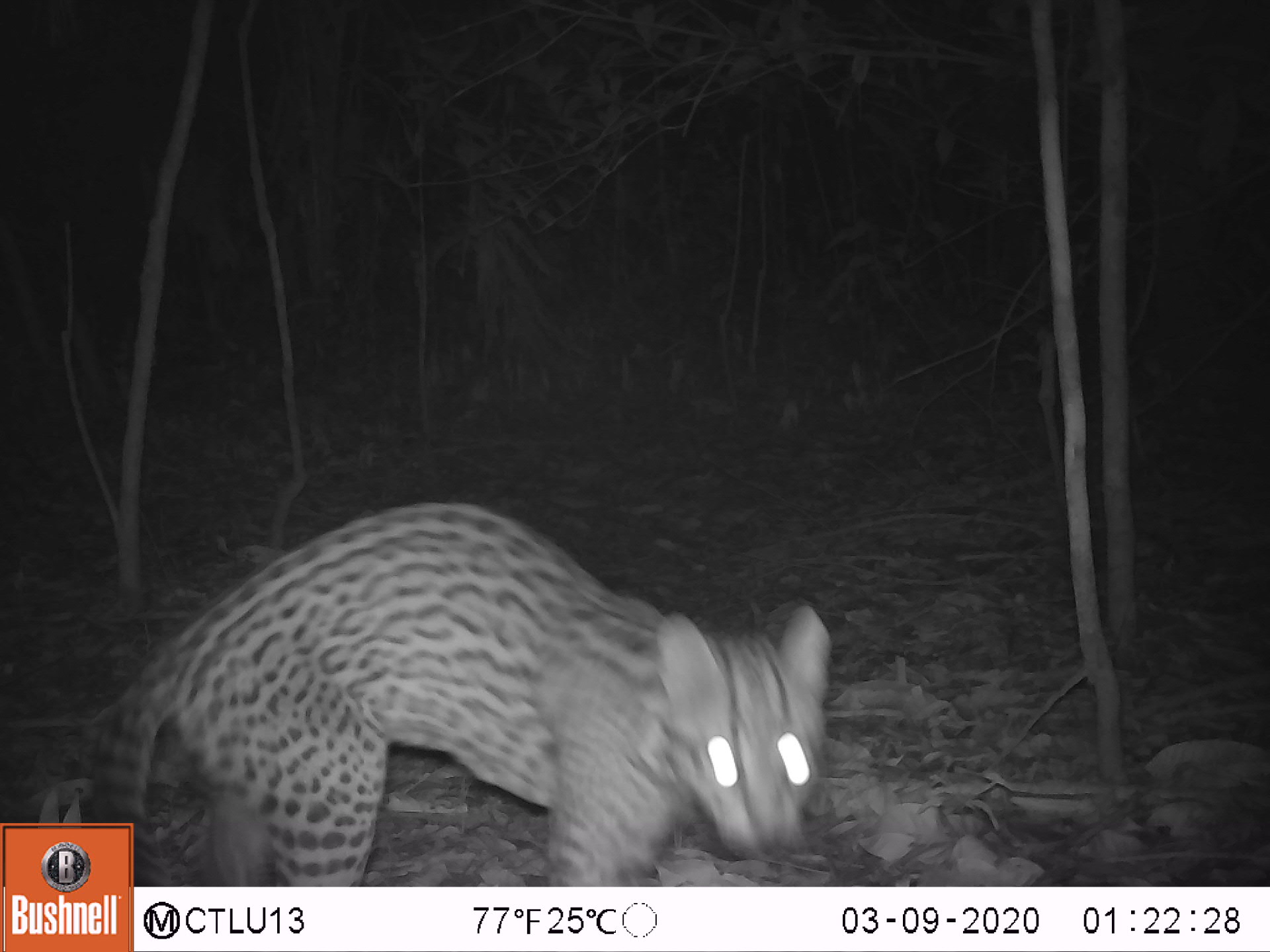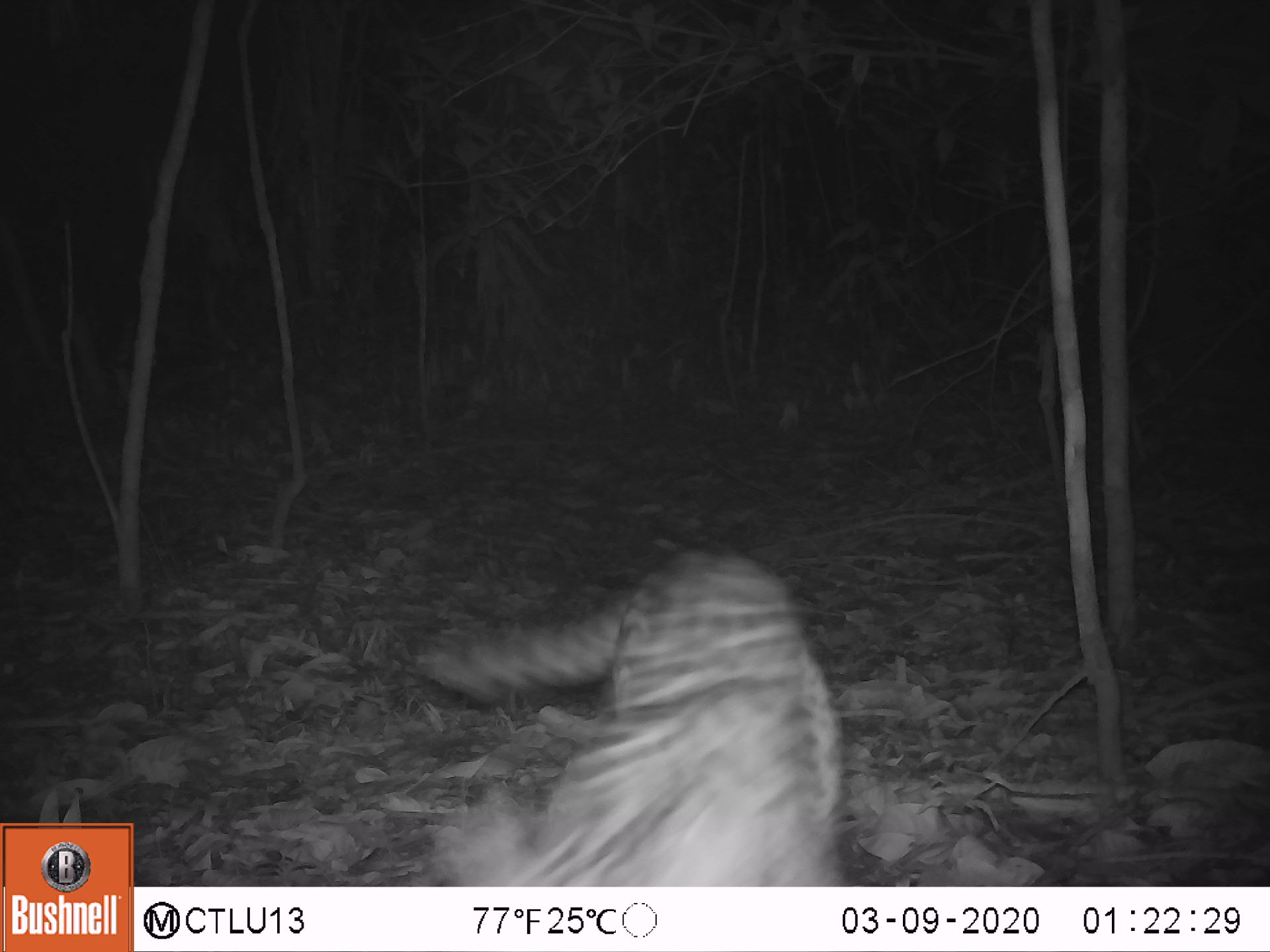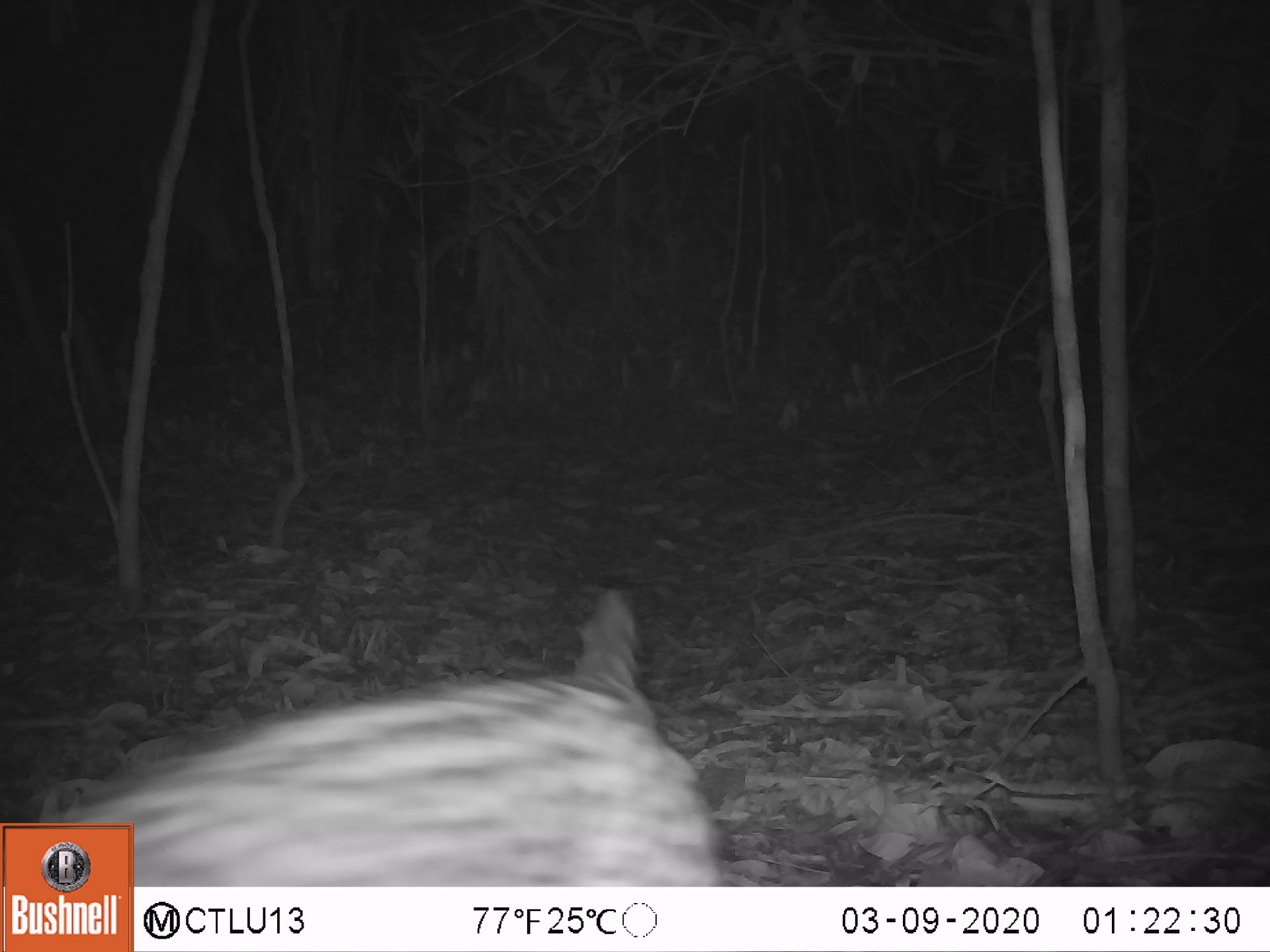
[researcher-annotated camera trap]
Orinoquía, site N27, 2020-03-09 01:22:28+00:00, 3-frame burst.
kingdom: Animalia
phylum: Chordata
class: Mammalia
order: Carnivora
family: Felidae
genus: Leopardus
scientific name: Leopardus pardalis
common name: ocelot